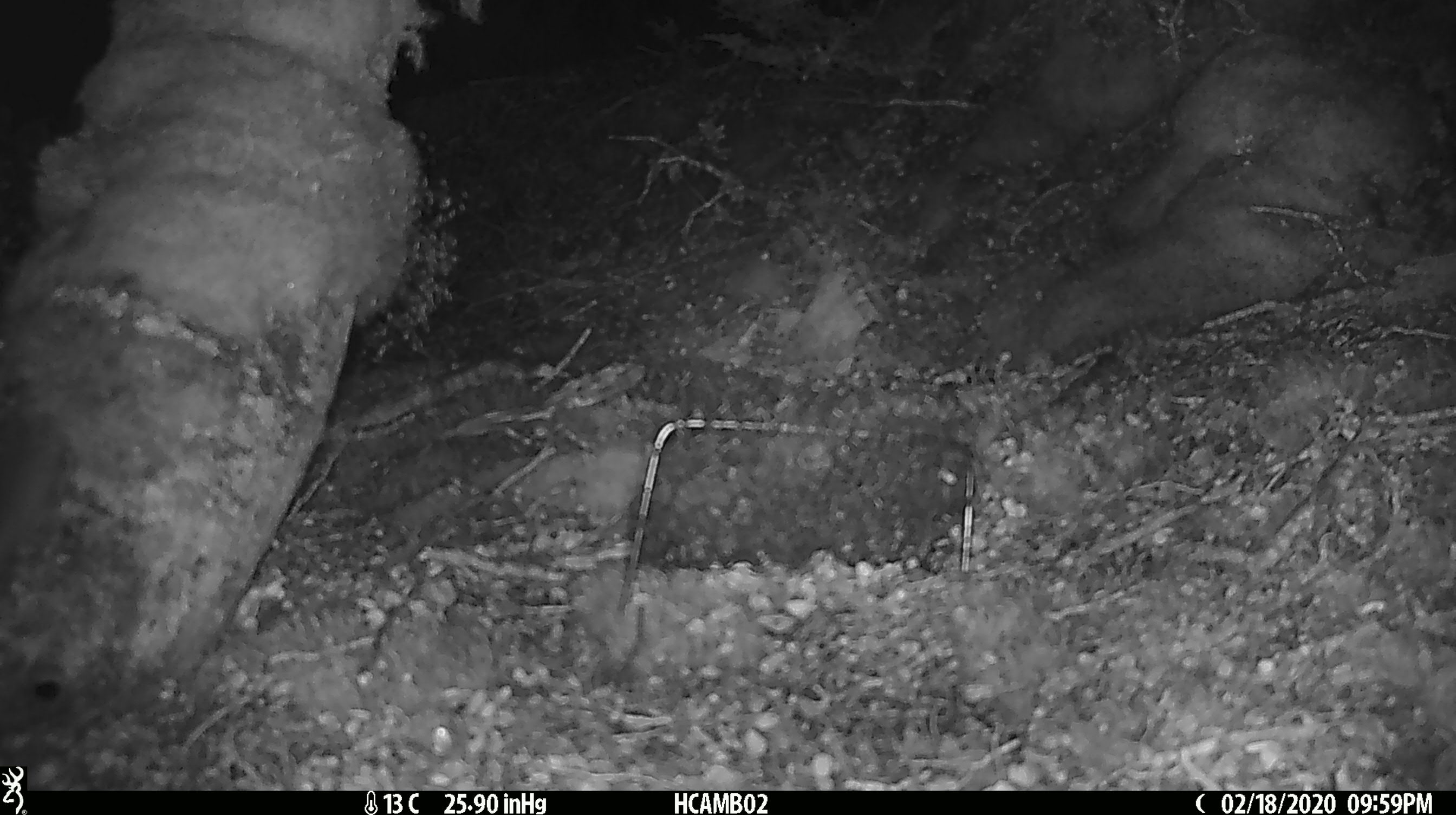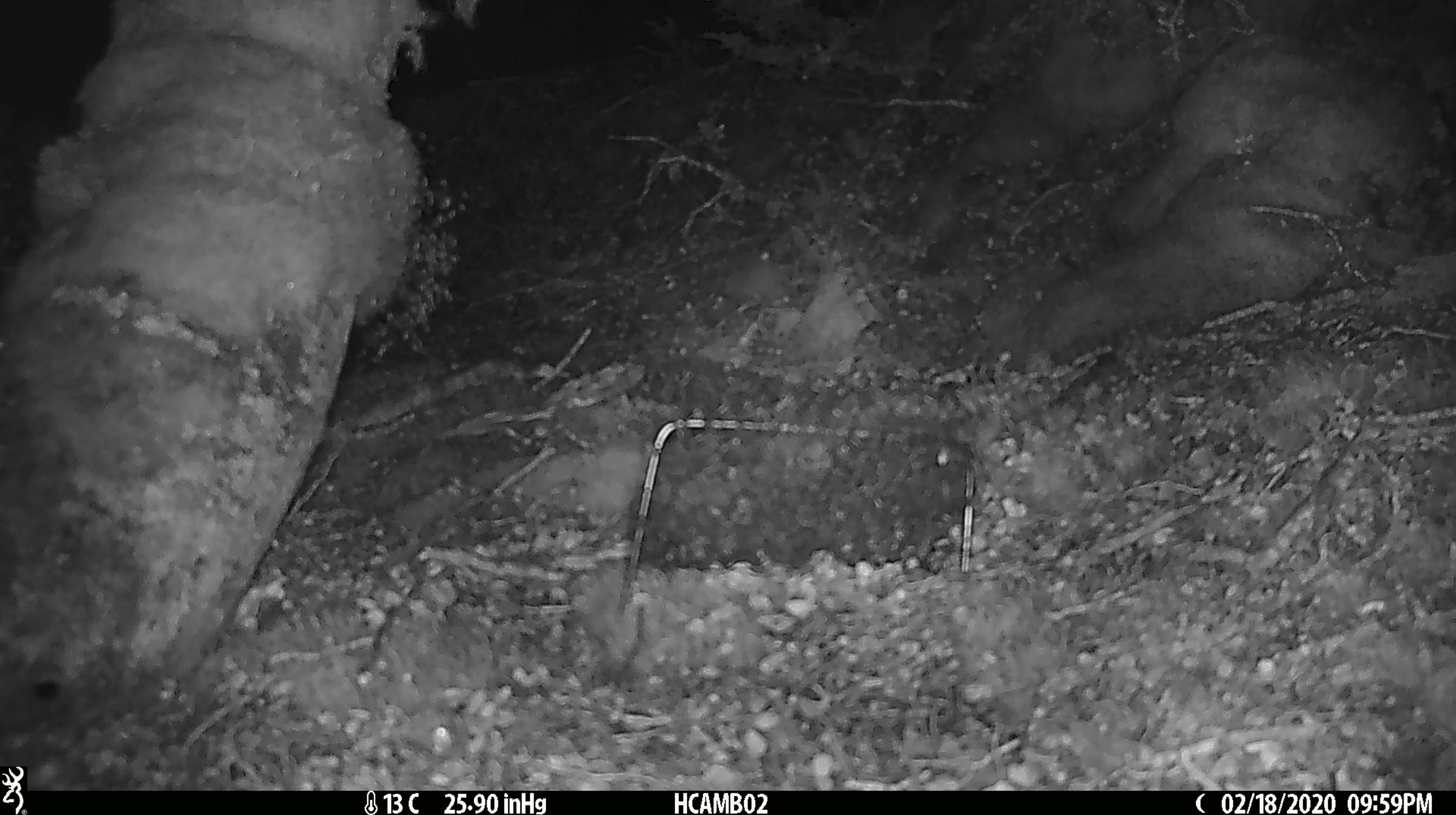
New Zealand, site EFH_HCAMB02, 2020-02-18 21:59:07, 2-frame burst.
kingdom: Animalia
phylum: Chordata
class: Mammalia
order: Rodentia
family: Muridae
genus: Mus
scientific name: Mus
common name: mouse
Mouse (Mus).